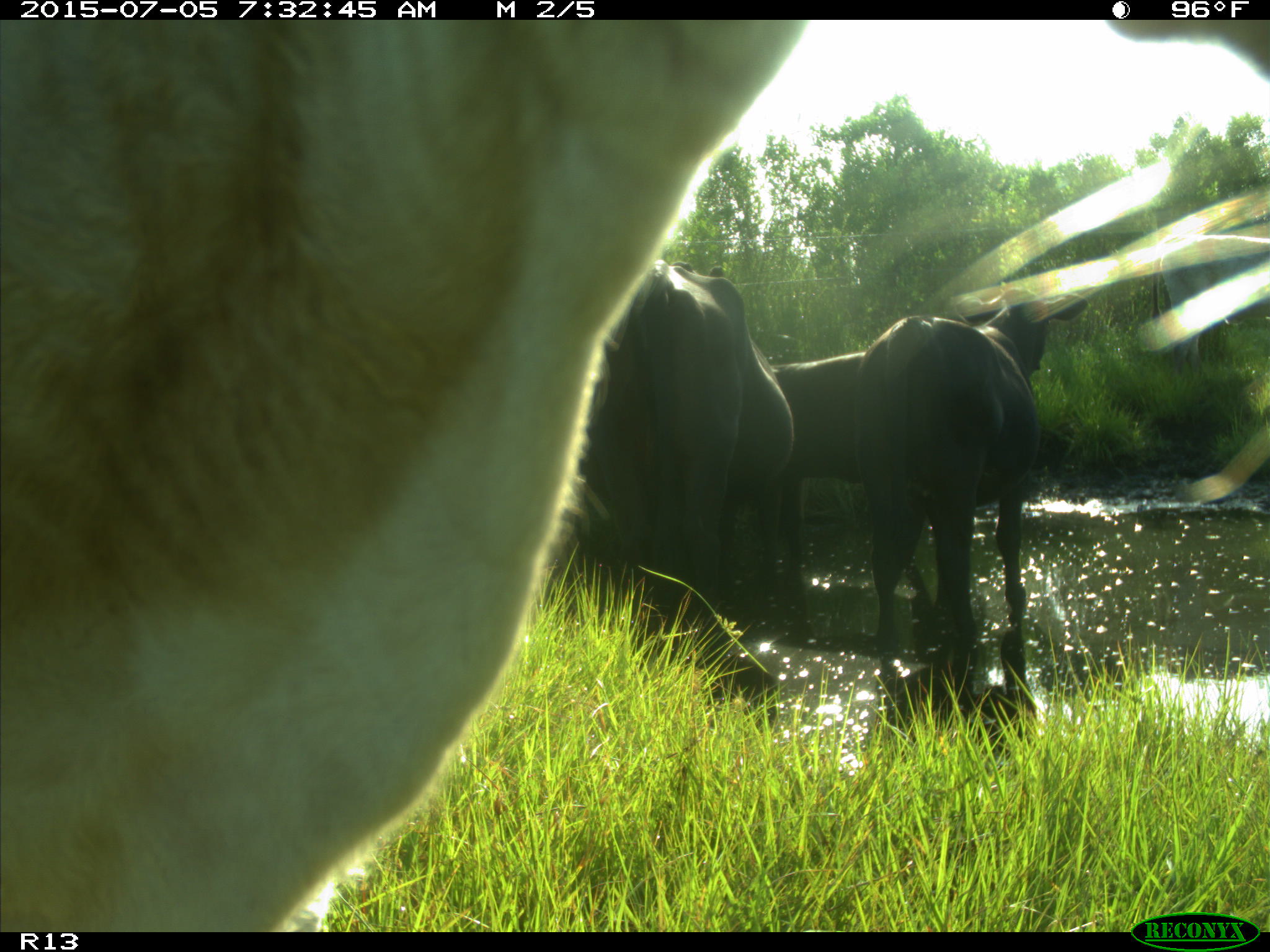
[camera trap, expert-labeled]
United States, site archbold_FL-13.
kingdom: Animalia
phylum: Chordata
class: Mammalia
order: Artiodactyla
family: Bovidae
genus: Bos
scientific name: Bos taurus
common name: domestic cow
Bos taurus (domestic cow).